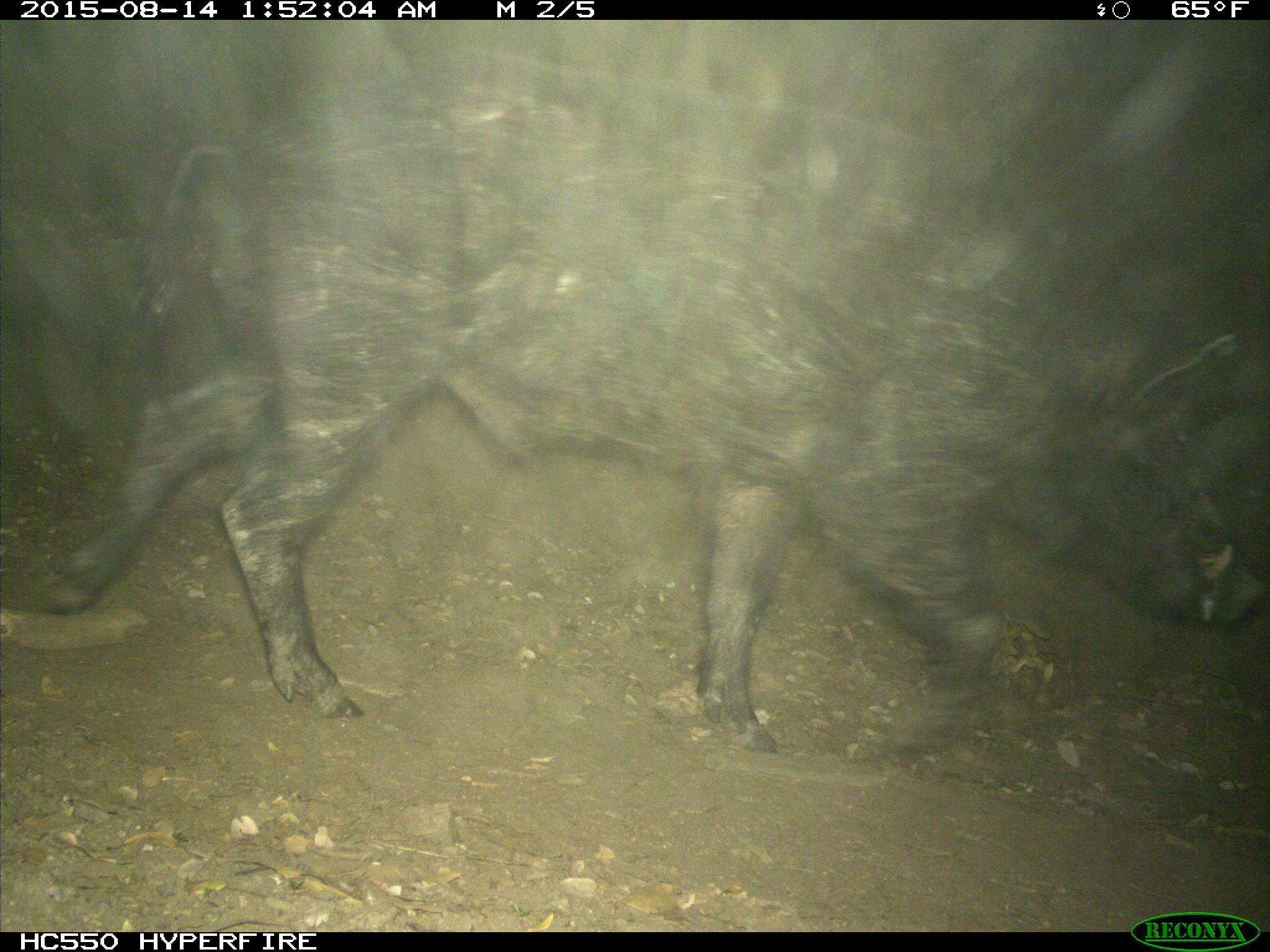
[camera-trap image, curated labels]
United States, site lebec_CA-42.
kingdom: Animalia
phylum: Chordata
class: Mammalia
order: Artiodactyla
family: Suidae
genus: Sus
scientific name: Sus scrofa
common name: wild boar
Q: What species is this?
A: Sus scrofa (wild boar).